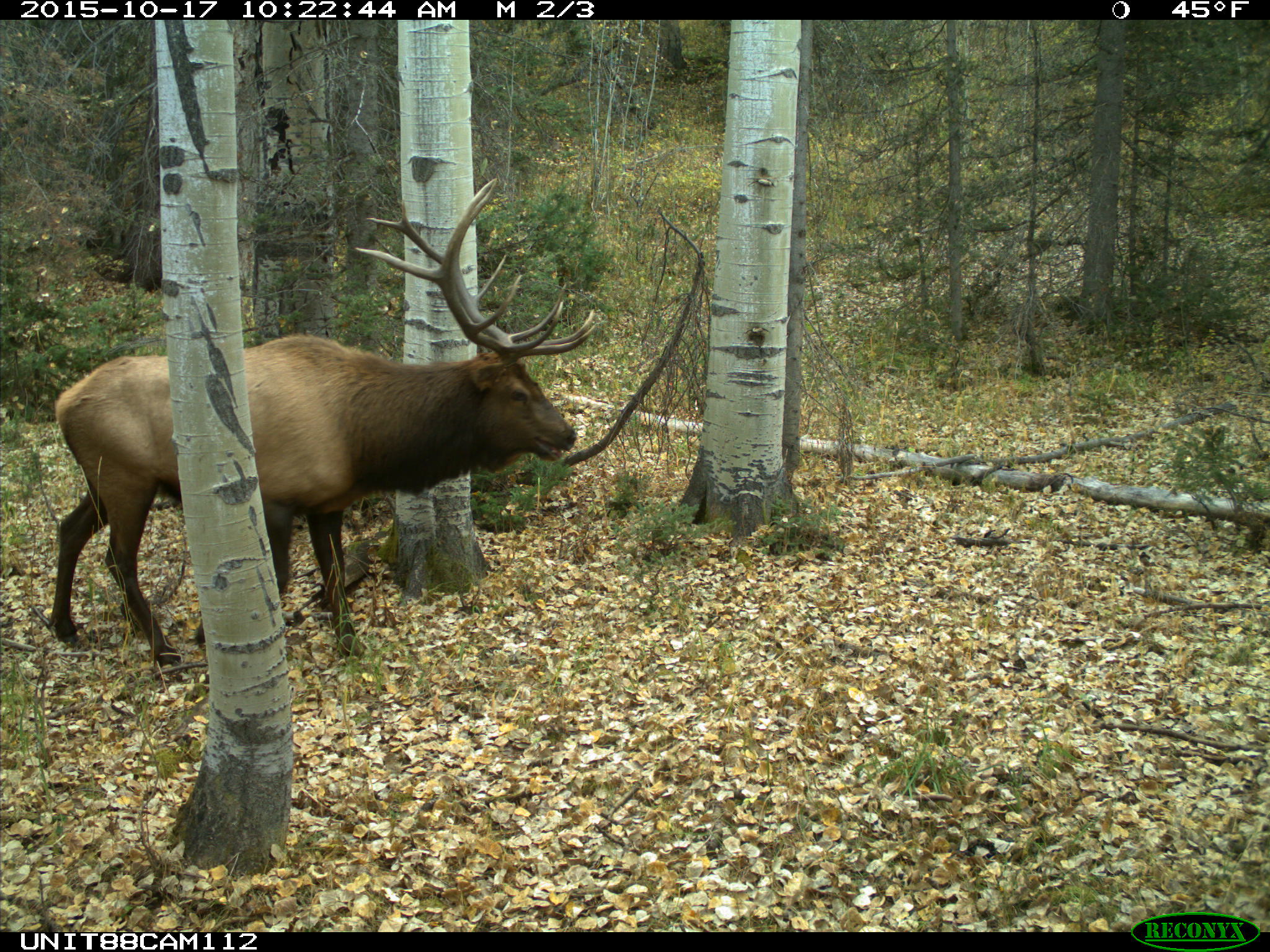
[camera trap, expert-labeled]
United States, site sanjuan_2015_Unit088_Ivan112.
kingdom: Animalia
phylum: Chordata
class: Mammalia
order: Artiodactyla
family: Cervidae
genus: Cervus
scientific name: Cervus elaphus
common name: red deer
Cervus elaphus (red deer).